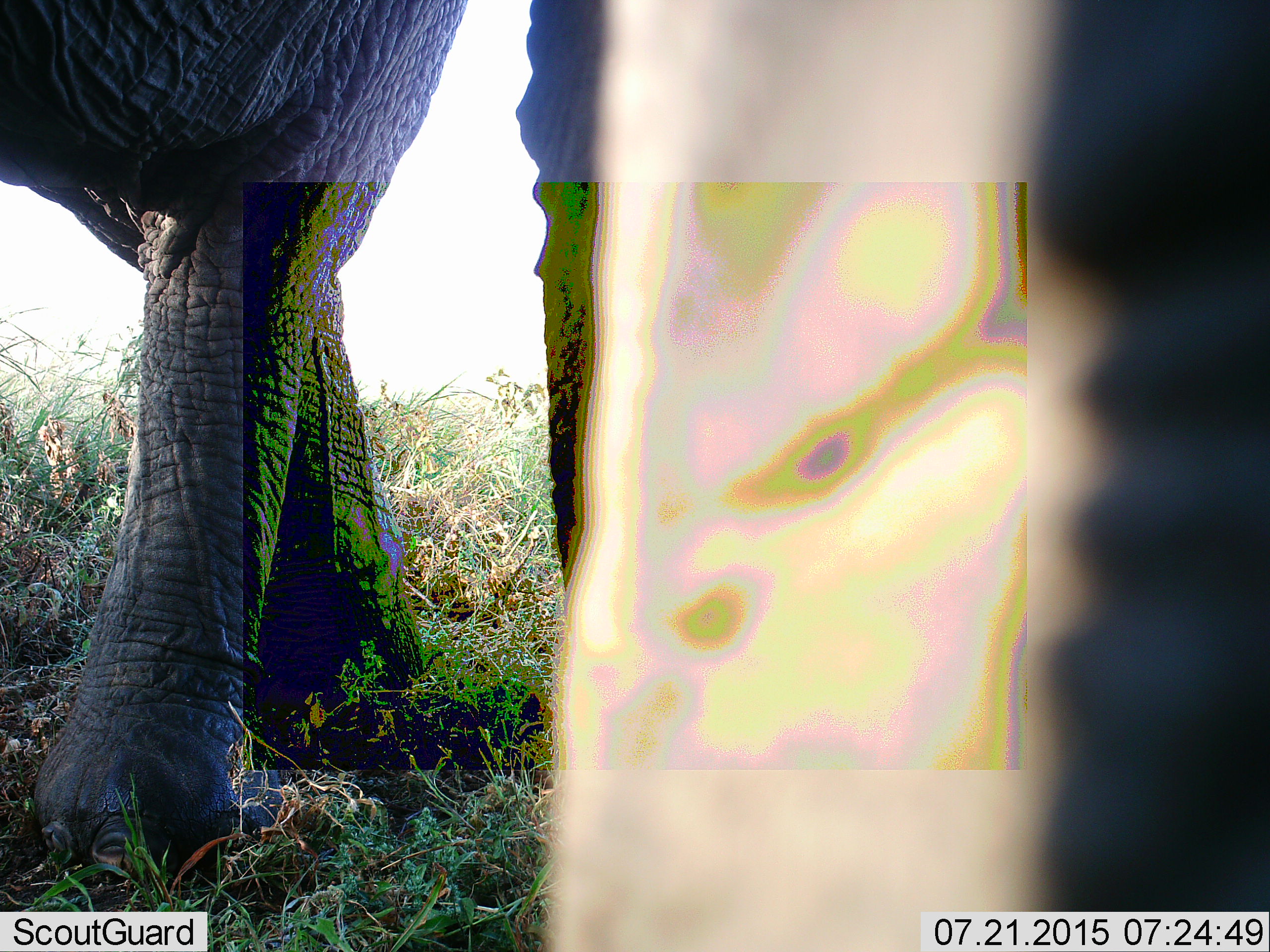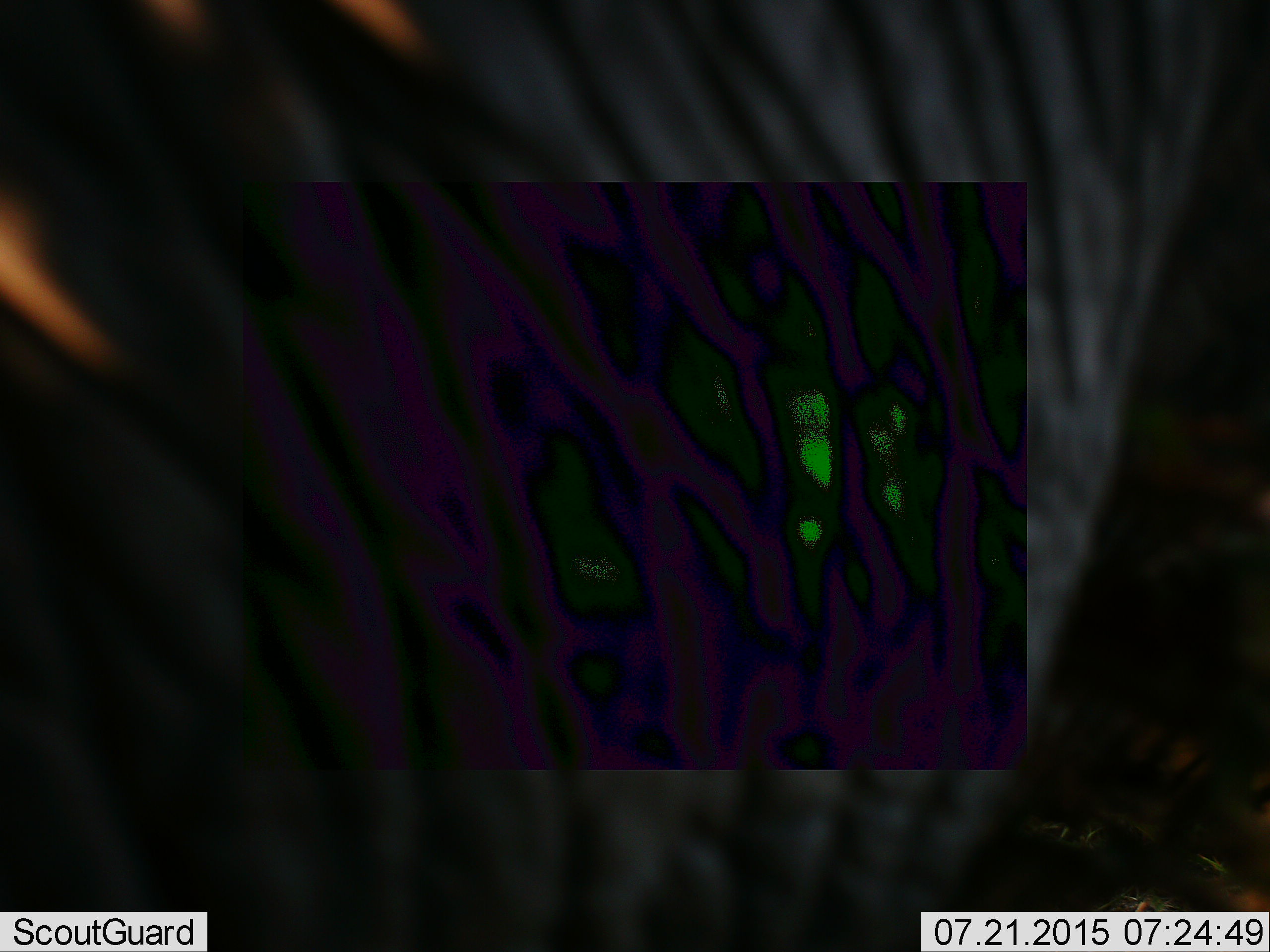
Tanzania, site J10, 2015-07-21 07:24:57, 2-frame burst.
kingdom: Animalia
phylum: Chordata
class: Mammalia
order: Proboscidea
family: Elephantidae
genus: Loxodonta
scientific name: Loxodonta africana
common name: african bush elephant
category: elephant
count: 2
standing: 40%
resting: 0%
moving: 70%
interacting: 0%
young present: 10%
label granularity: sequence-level